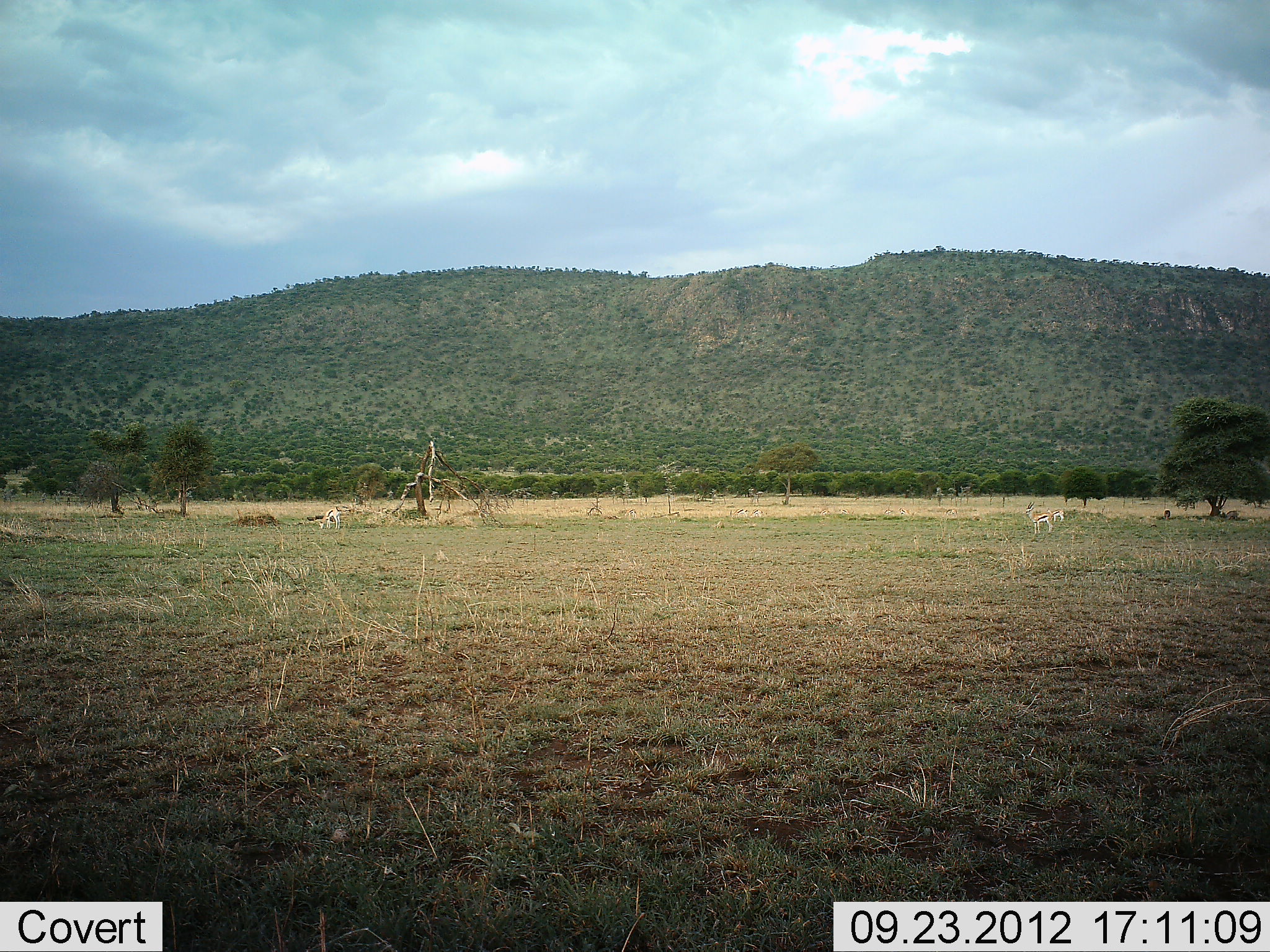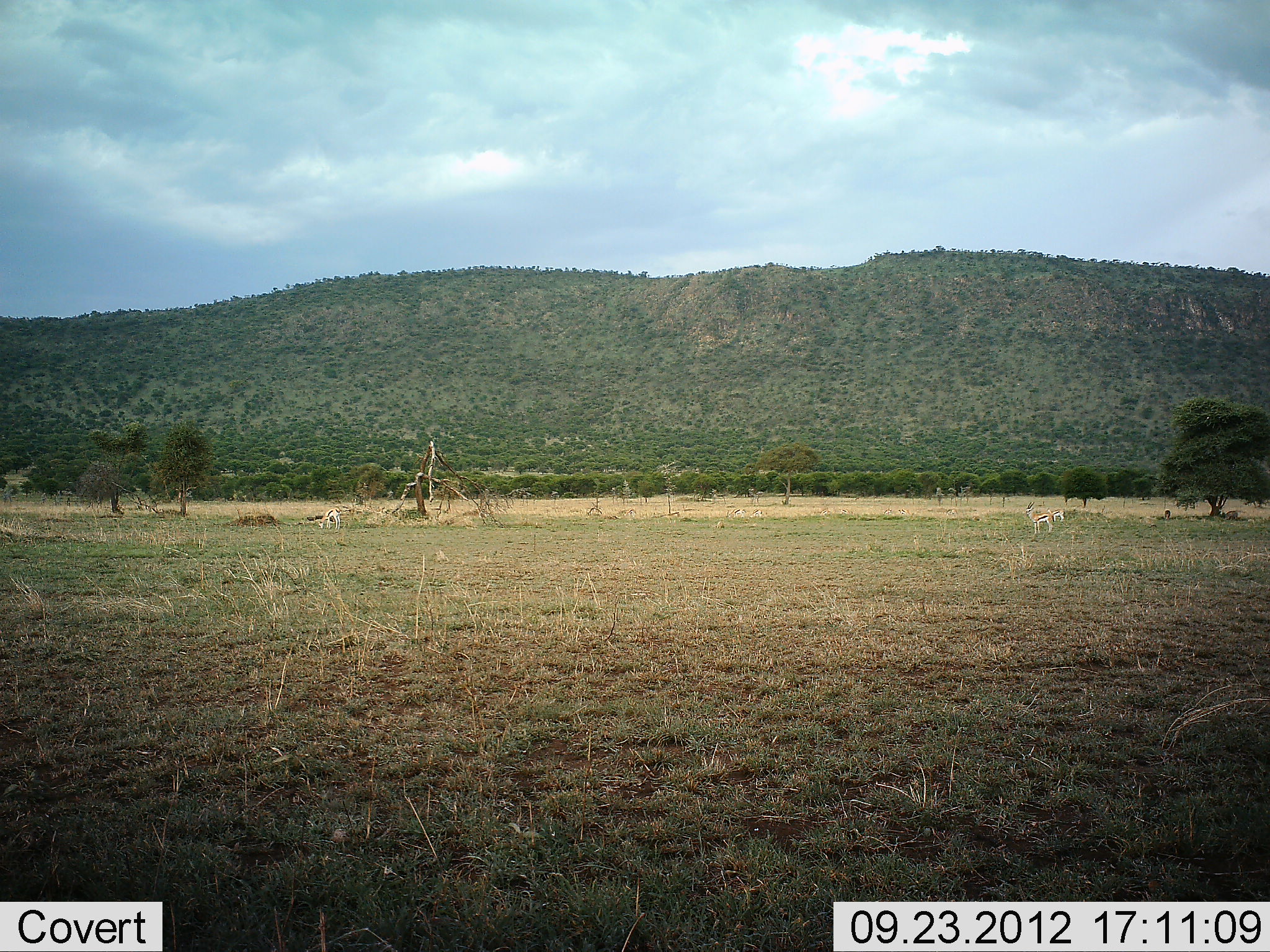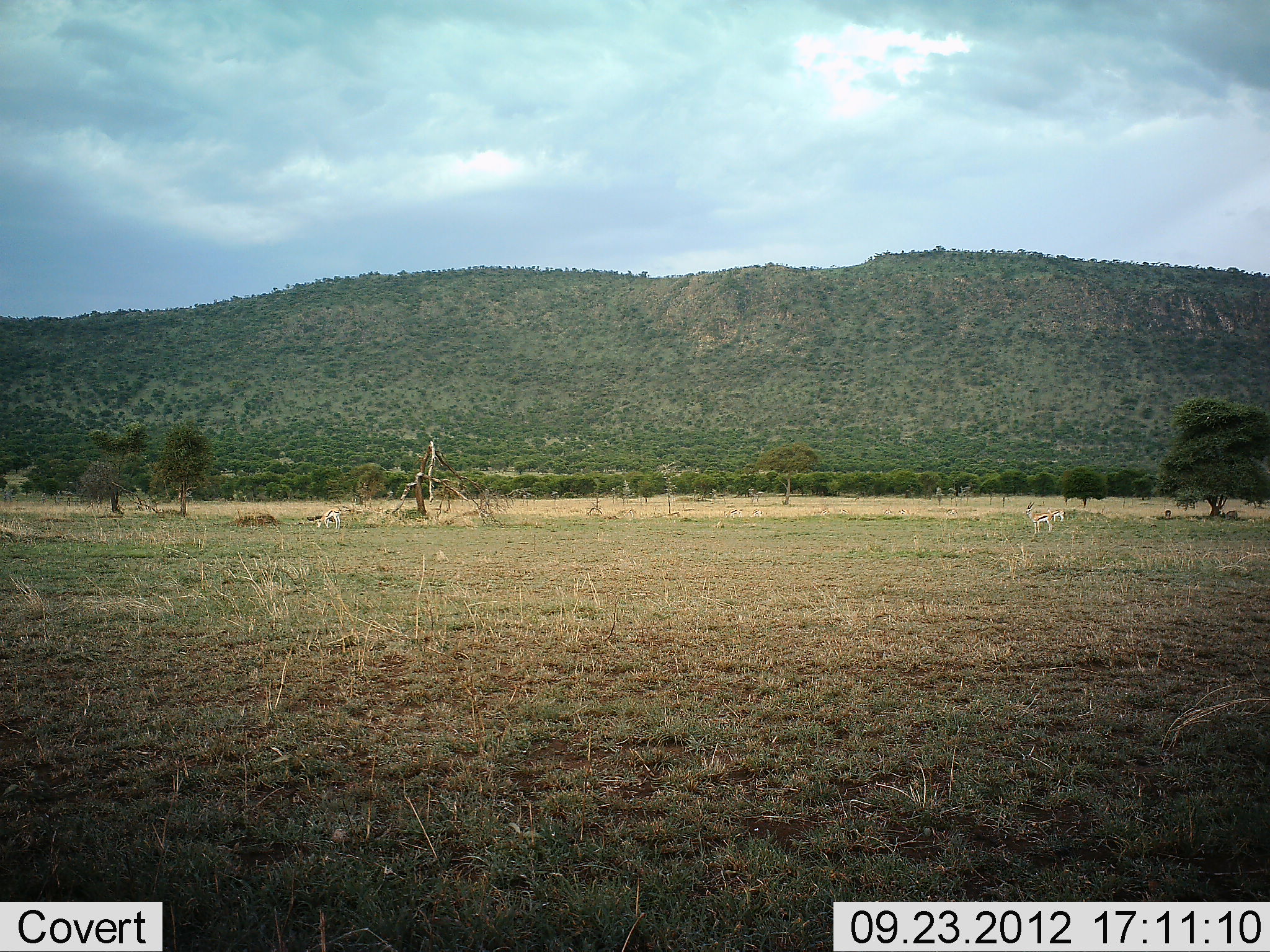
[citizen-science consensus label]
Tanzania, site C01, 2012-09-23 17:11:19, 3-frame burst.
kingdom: Animalia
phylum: Chordata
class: Mammalia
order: Artiodactyla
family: Bovidae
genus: Eudorcas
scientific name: Eudorcas thomsonii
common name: thomson's gazelle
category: gazellethomsons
Gazellethomsons (thomson's gazelle) (Eudorcas thomsonii), count 3. Behavior (volunteer vote fractions): standing 80%, resting 0%, moving 0%, interacting 0%. Young present (vote fraction): 0%. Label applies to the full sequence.